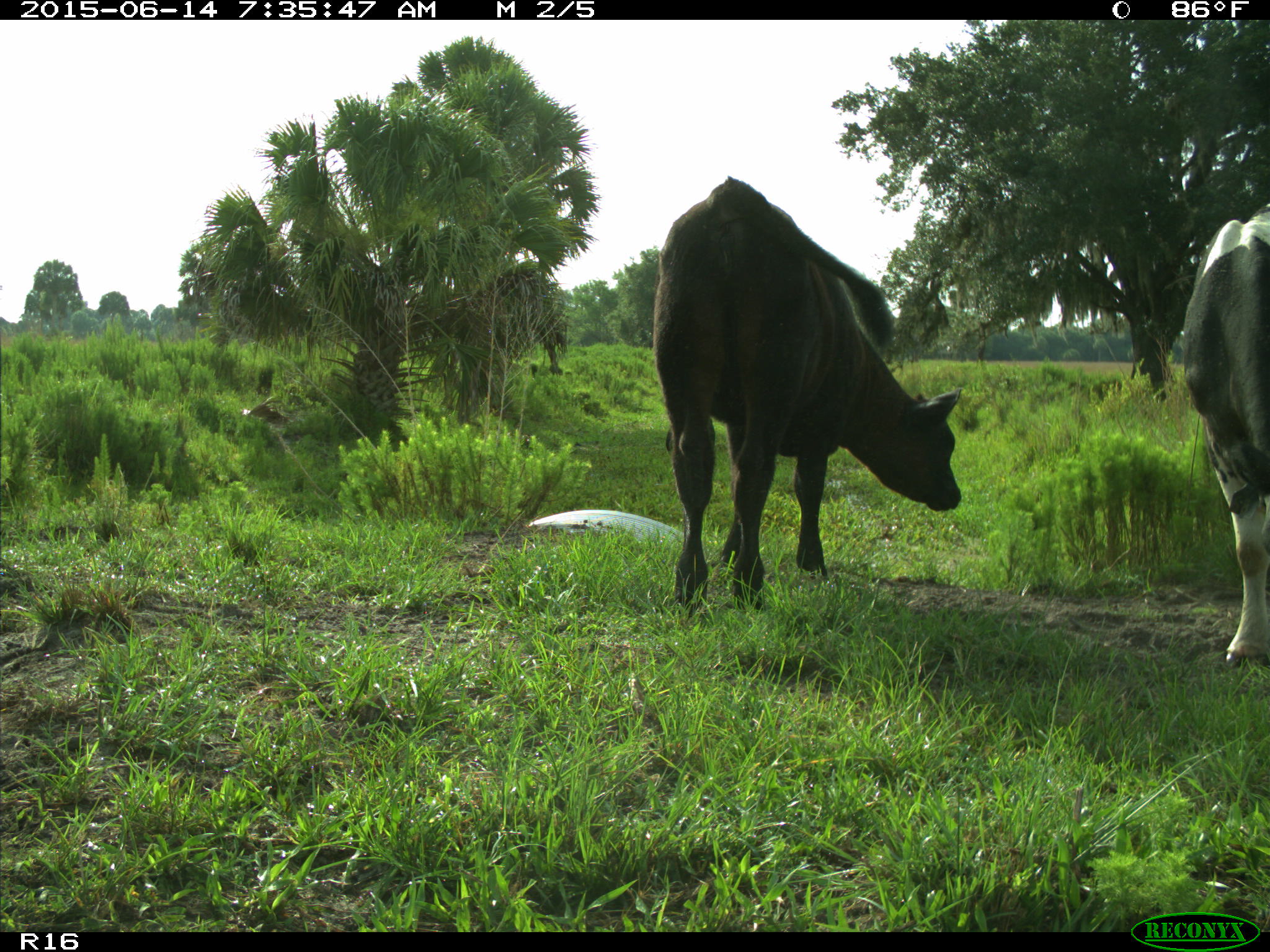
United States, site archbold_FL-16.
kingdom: Animalia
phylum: Chordata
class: Mammalia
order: Artiodactyla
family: Bovidae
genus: Bos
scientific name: Bos taurus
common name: domestic cow